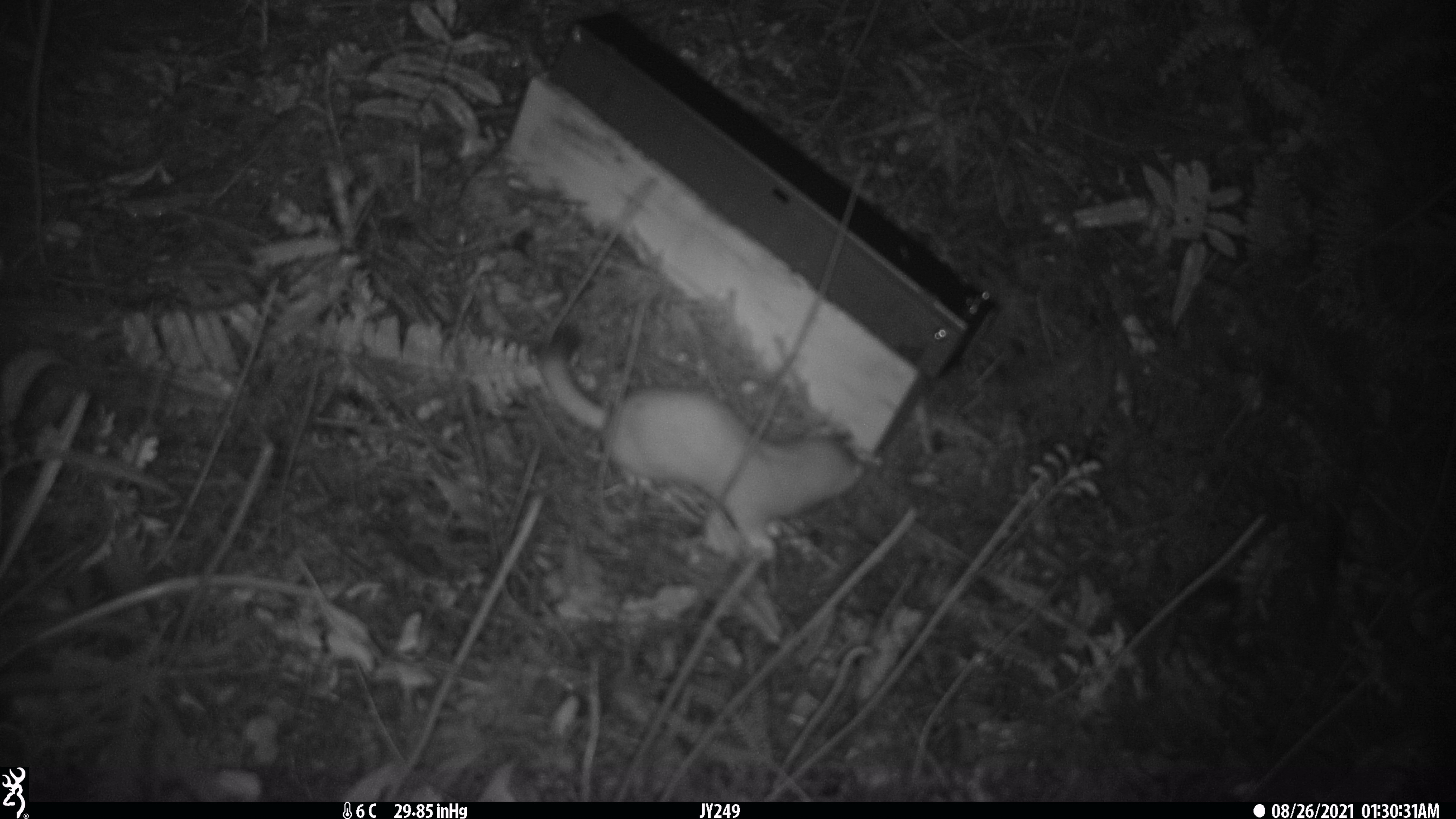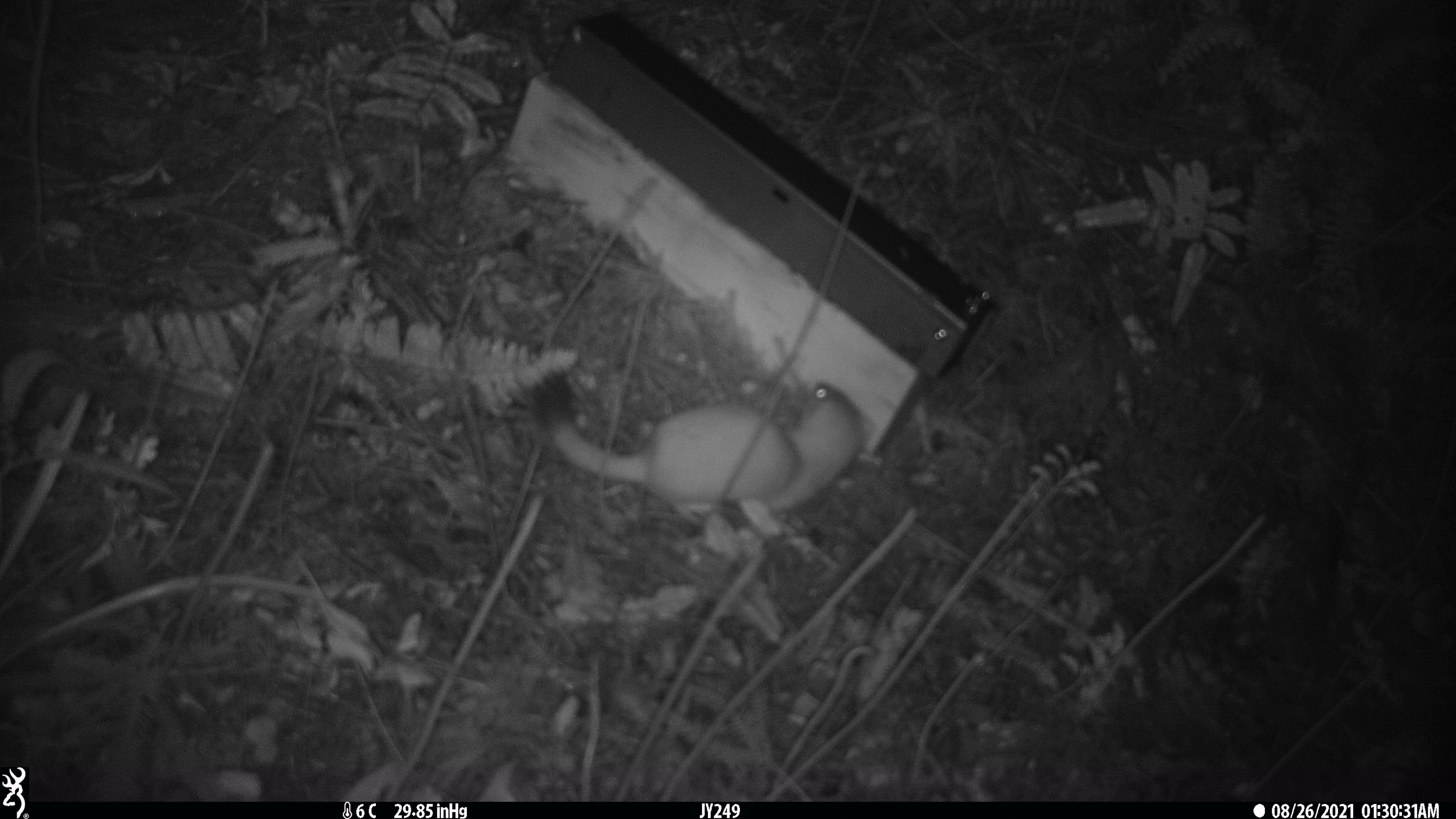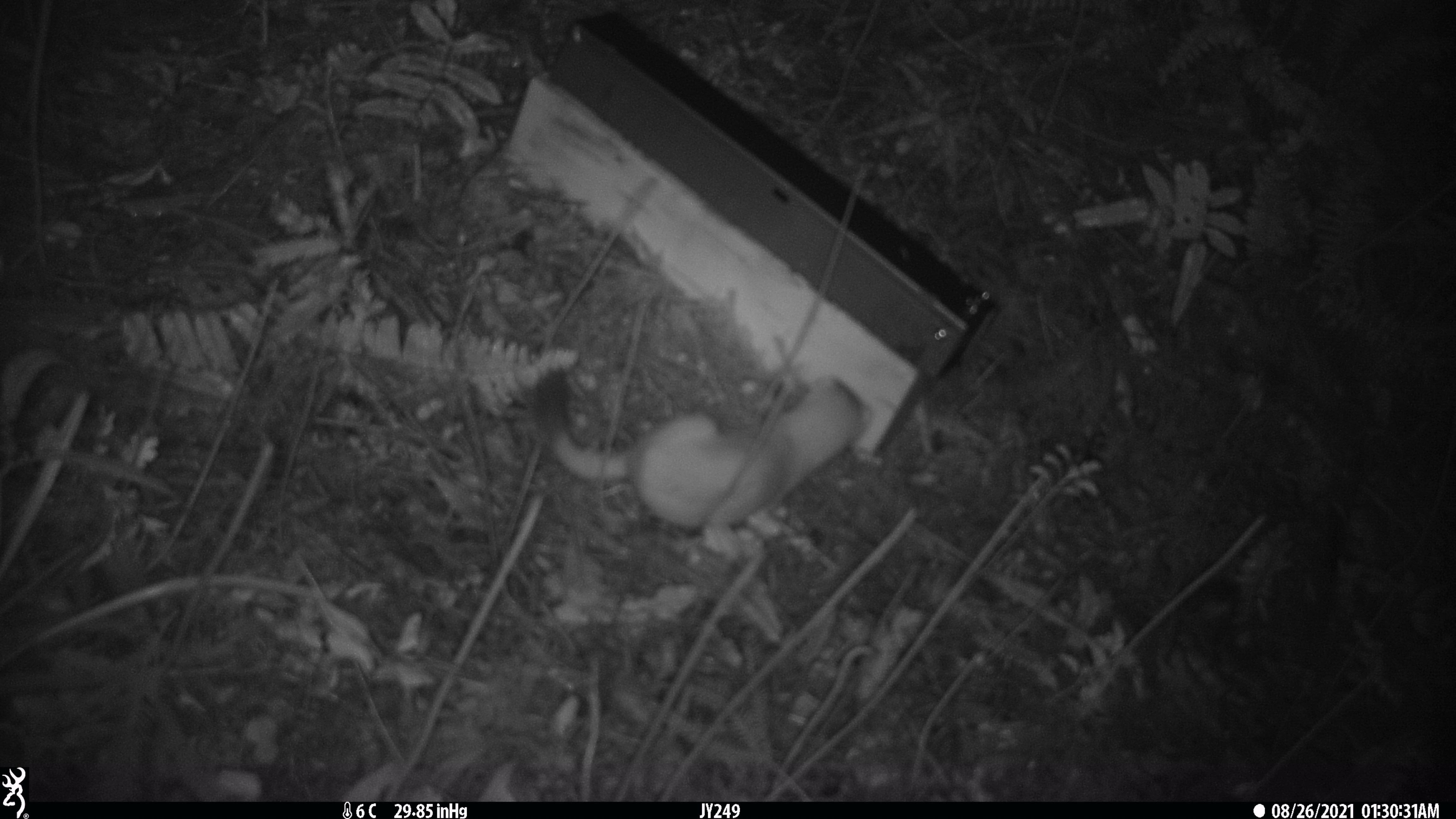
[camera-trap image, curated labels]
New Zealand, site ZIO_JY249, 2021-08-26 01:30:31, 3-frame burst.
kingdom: Animalia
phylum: Chordata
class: Mammalia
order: Carnivora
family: Mustelidae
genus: Mustela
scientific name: Mustela erminea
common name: stoat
Stoat (Mustela erminea).